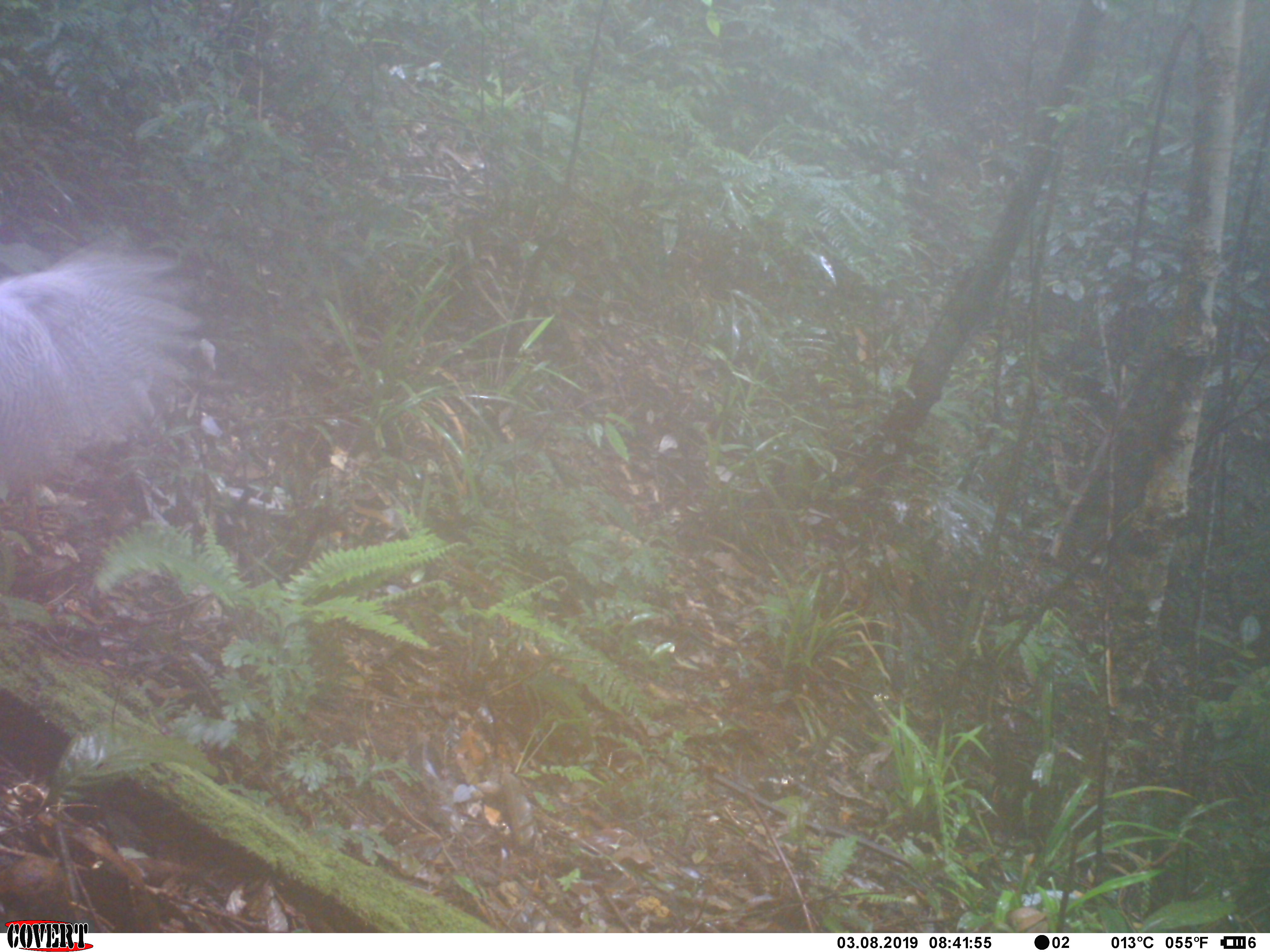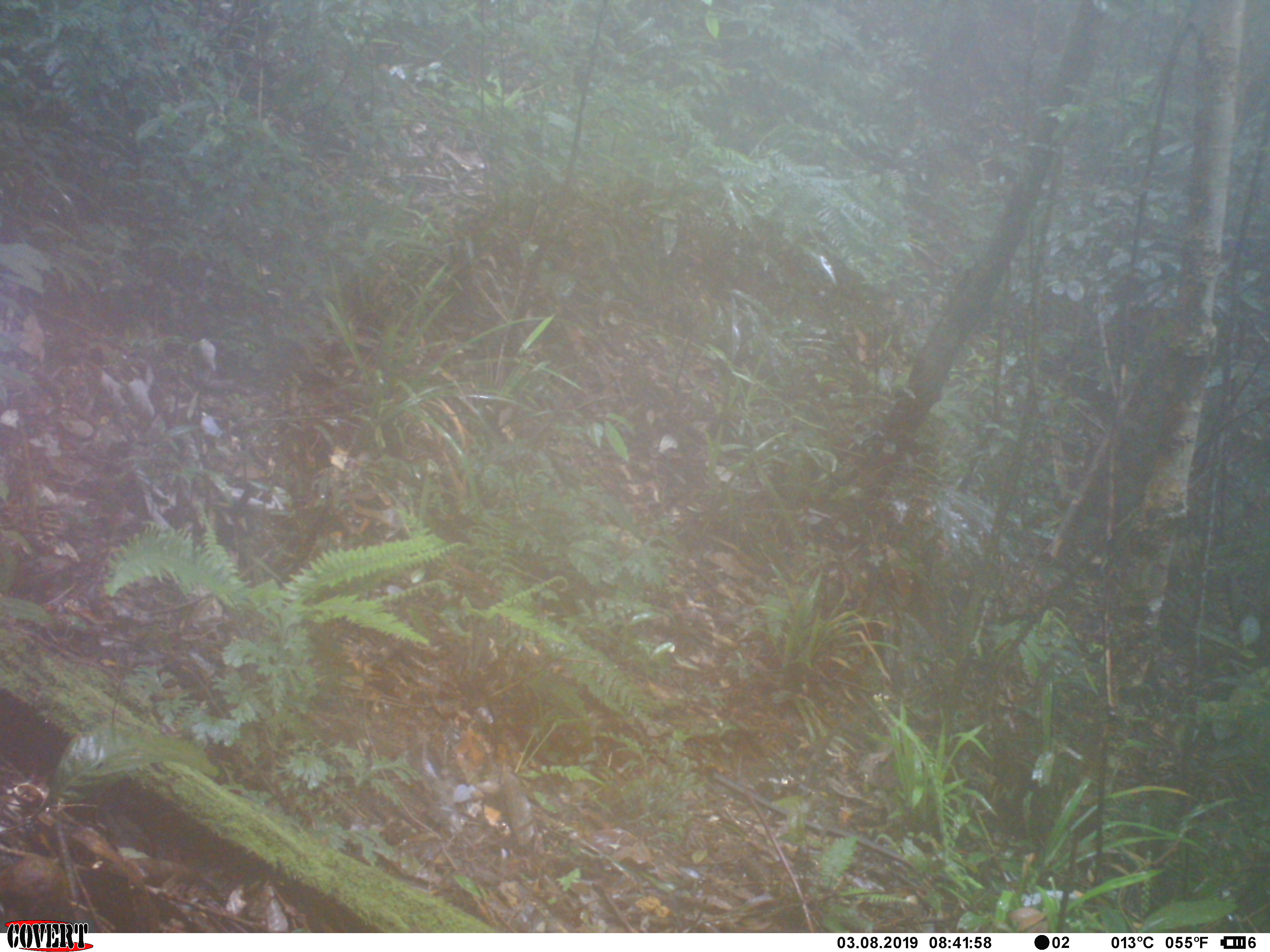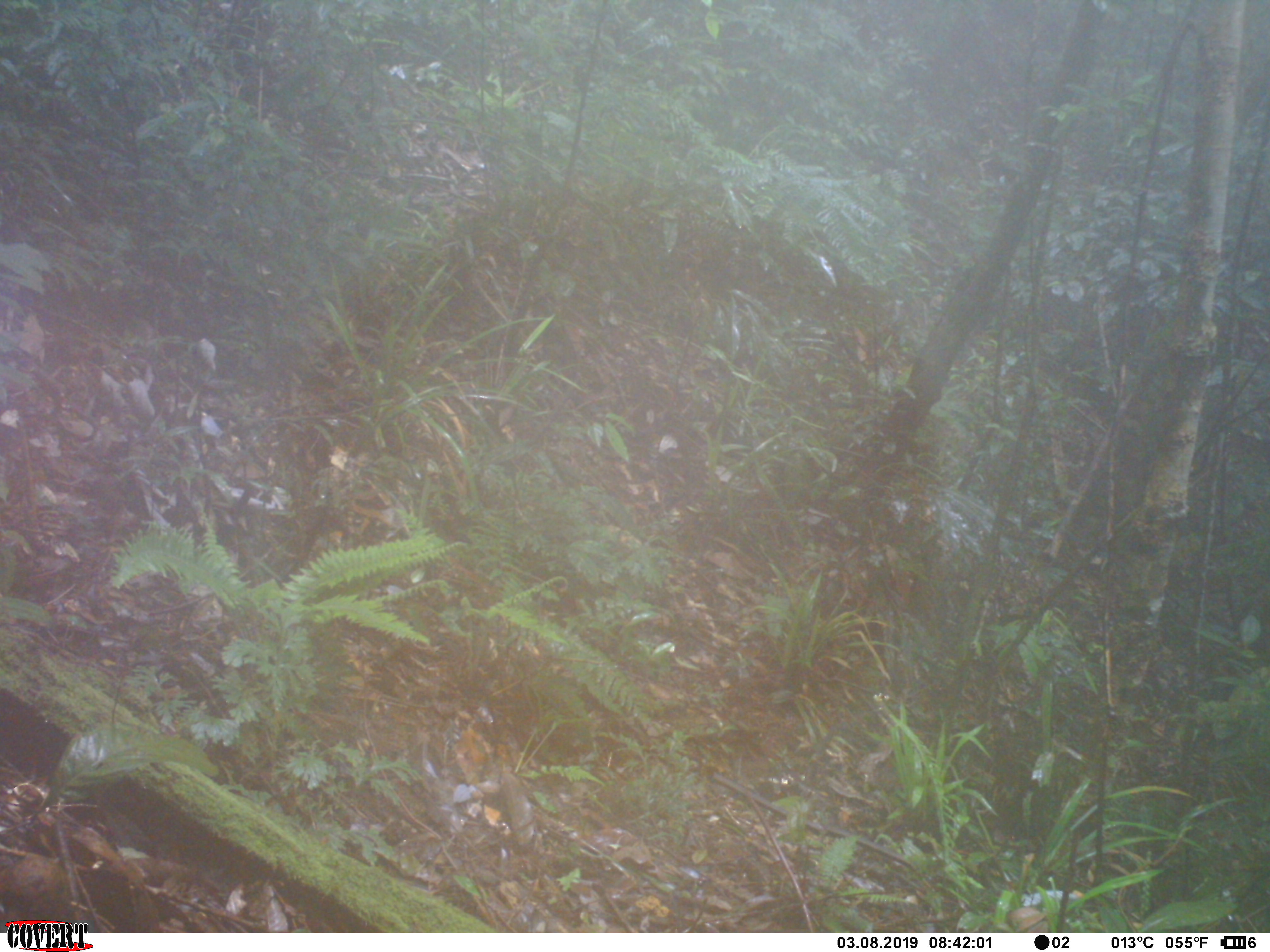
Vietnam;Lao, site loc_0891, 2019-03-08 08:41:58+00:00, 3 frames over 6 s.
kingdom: Animalia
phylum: Chordata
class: Aves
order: Galliformes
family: Phasianidae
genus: Lophura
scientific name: Lophura nycthemera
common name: silver pheasant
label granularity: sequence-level